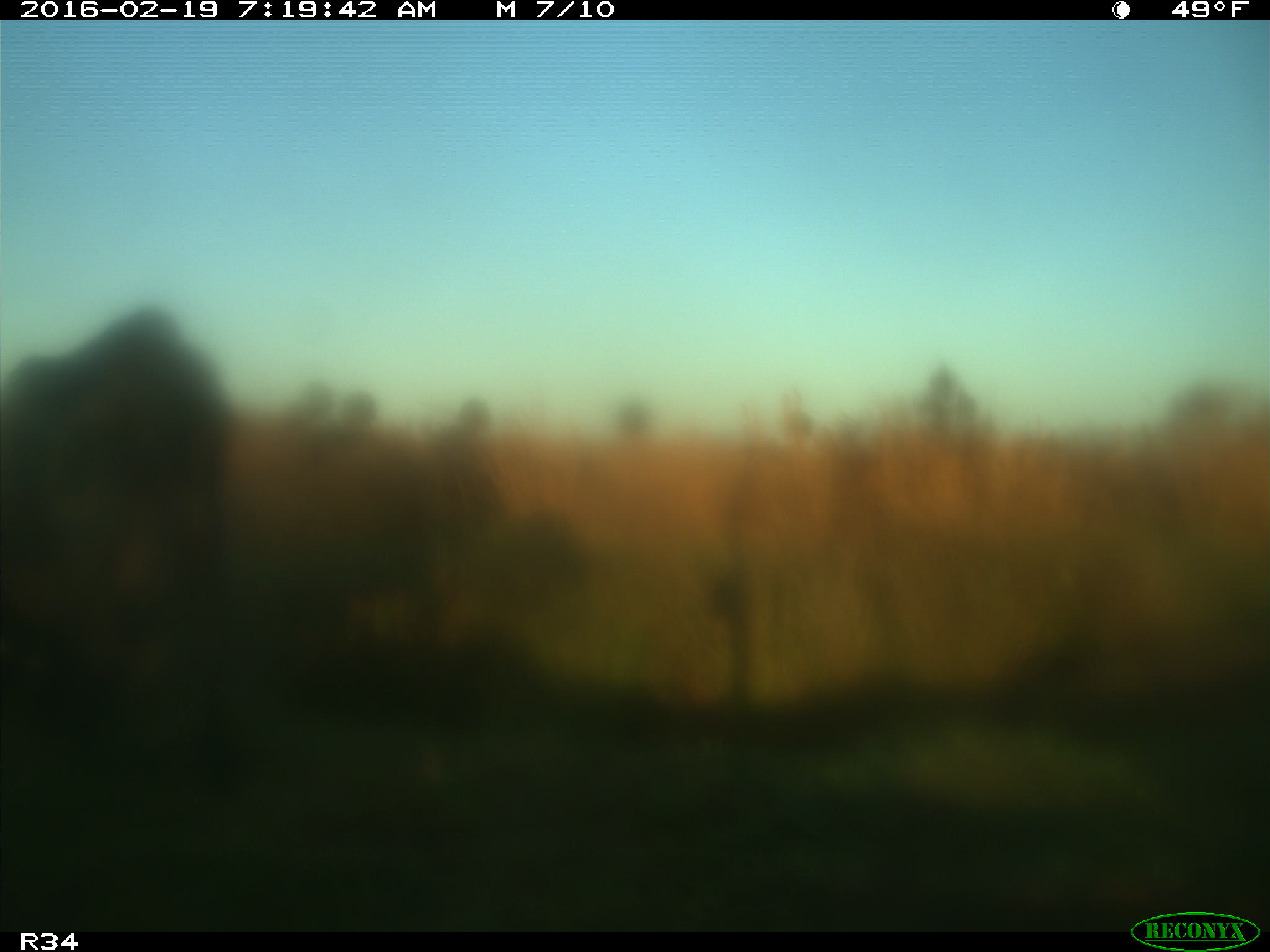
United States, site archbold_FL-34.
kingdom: Animalia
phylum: Chordata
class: Mammalia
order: Artiodactyla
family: Bovidae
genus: Bos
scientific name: Bos taurus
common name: domestic cow